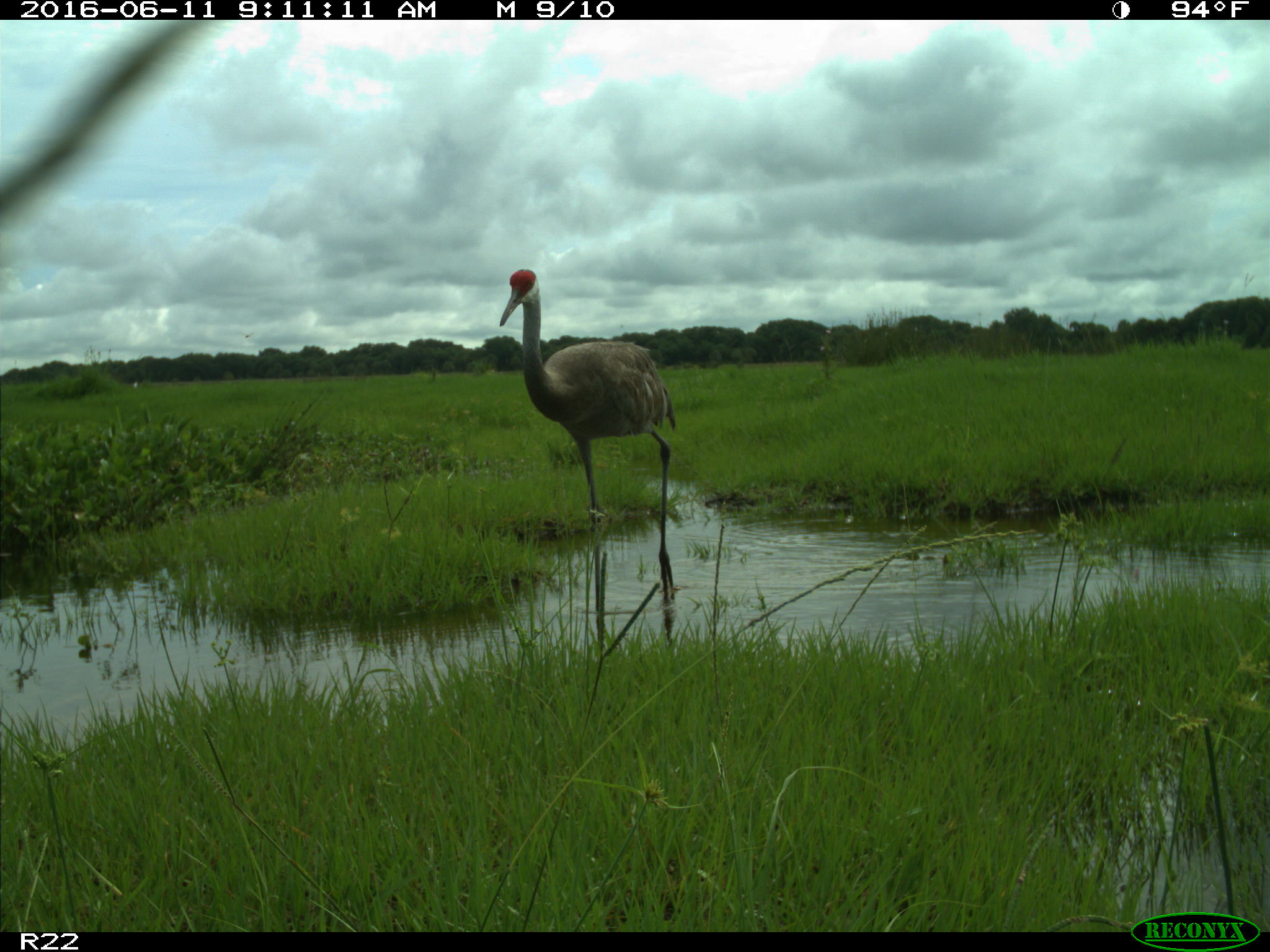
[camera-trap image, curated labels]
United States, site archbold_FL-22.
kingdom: Animalia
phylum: Chordata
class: Aves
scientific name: Aves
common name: birds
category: unidentified bird